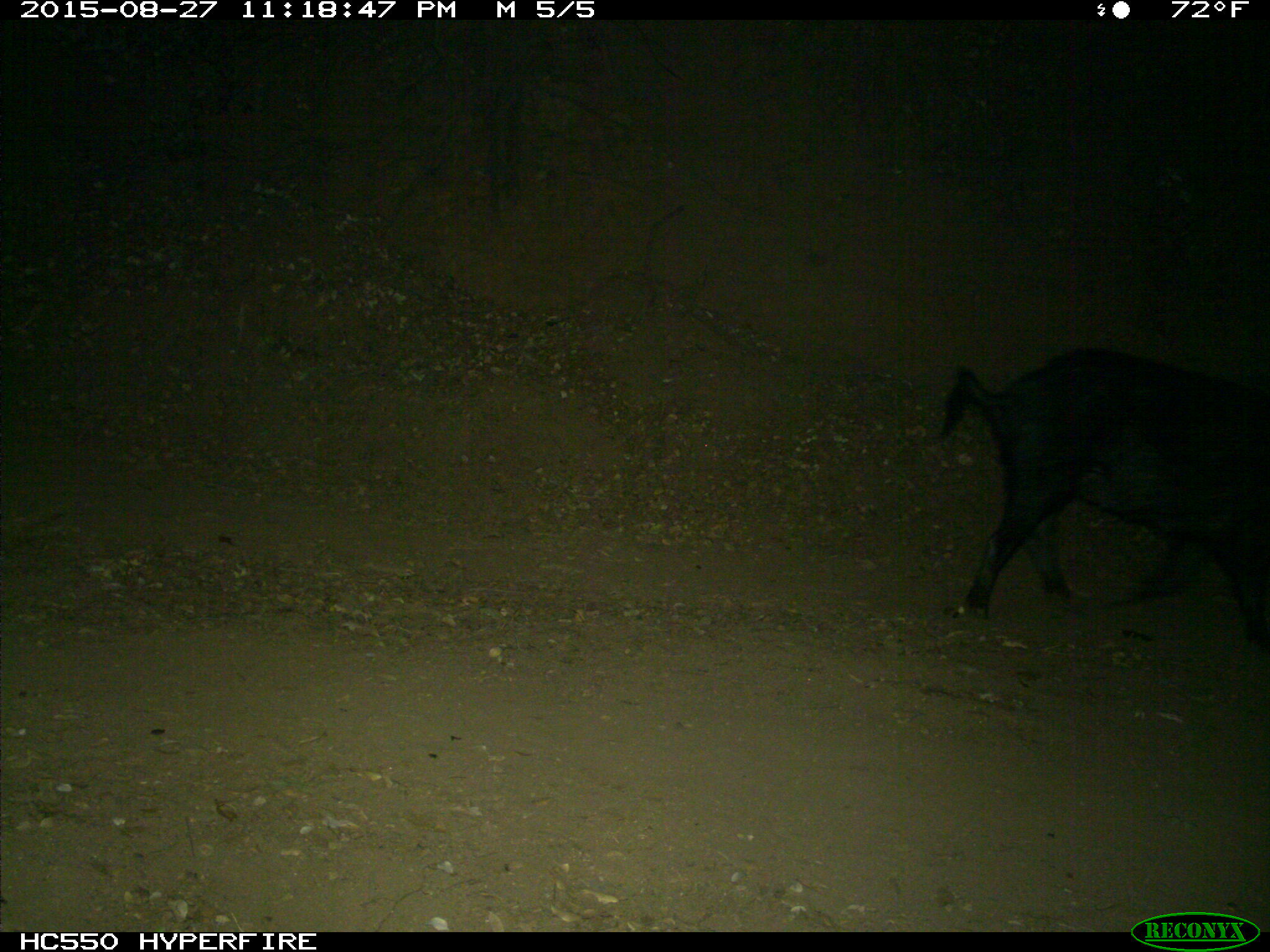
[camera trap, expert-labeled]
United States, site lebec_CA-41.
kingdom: Animalia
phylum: Chordata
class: Mammalia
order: Artiodactyla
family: Suidae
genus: Sus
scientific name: Sus scrofa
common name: wild boar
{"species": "Sus scrofa (wild boar)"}